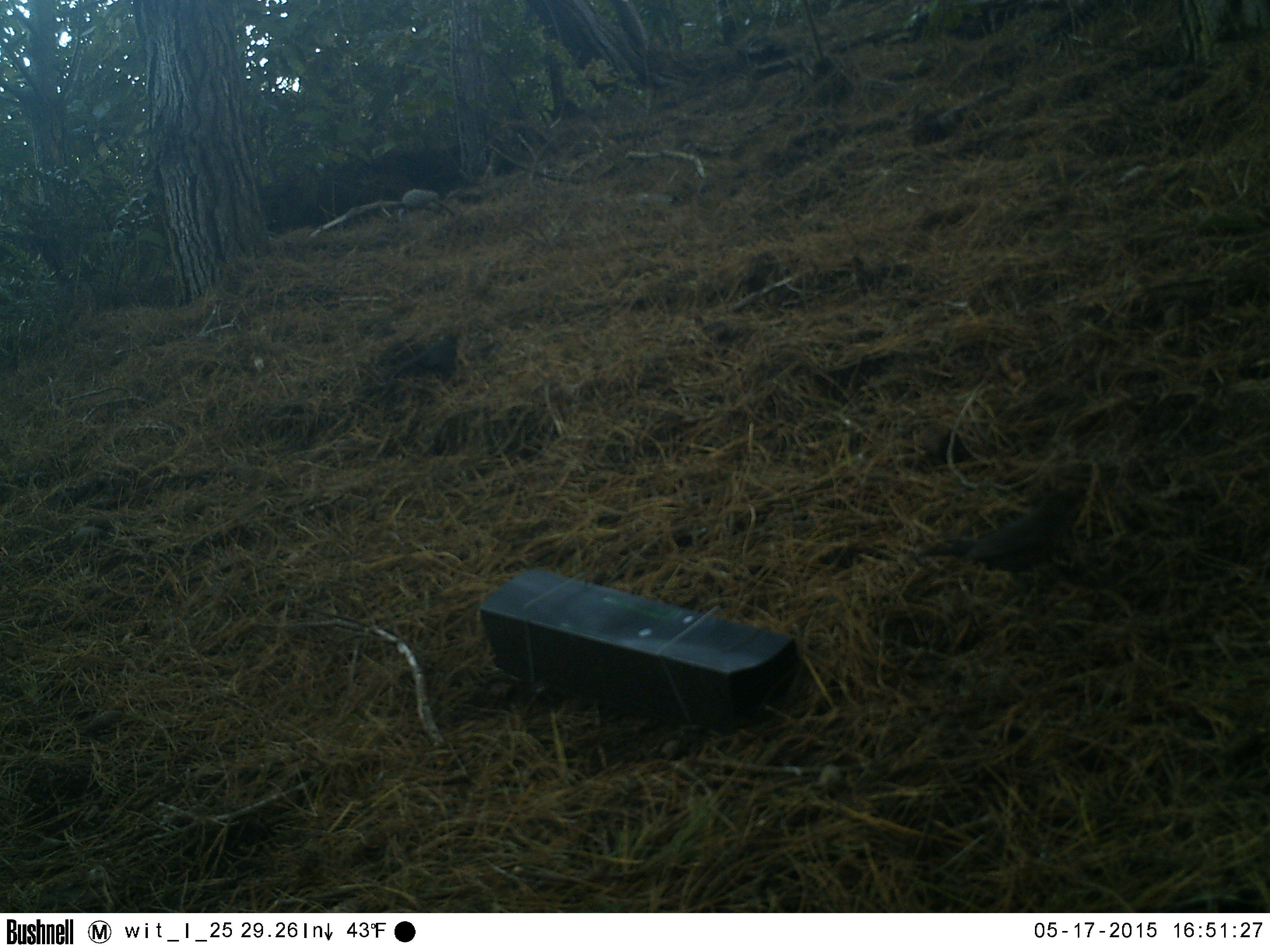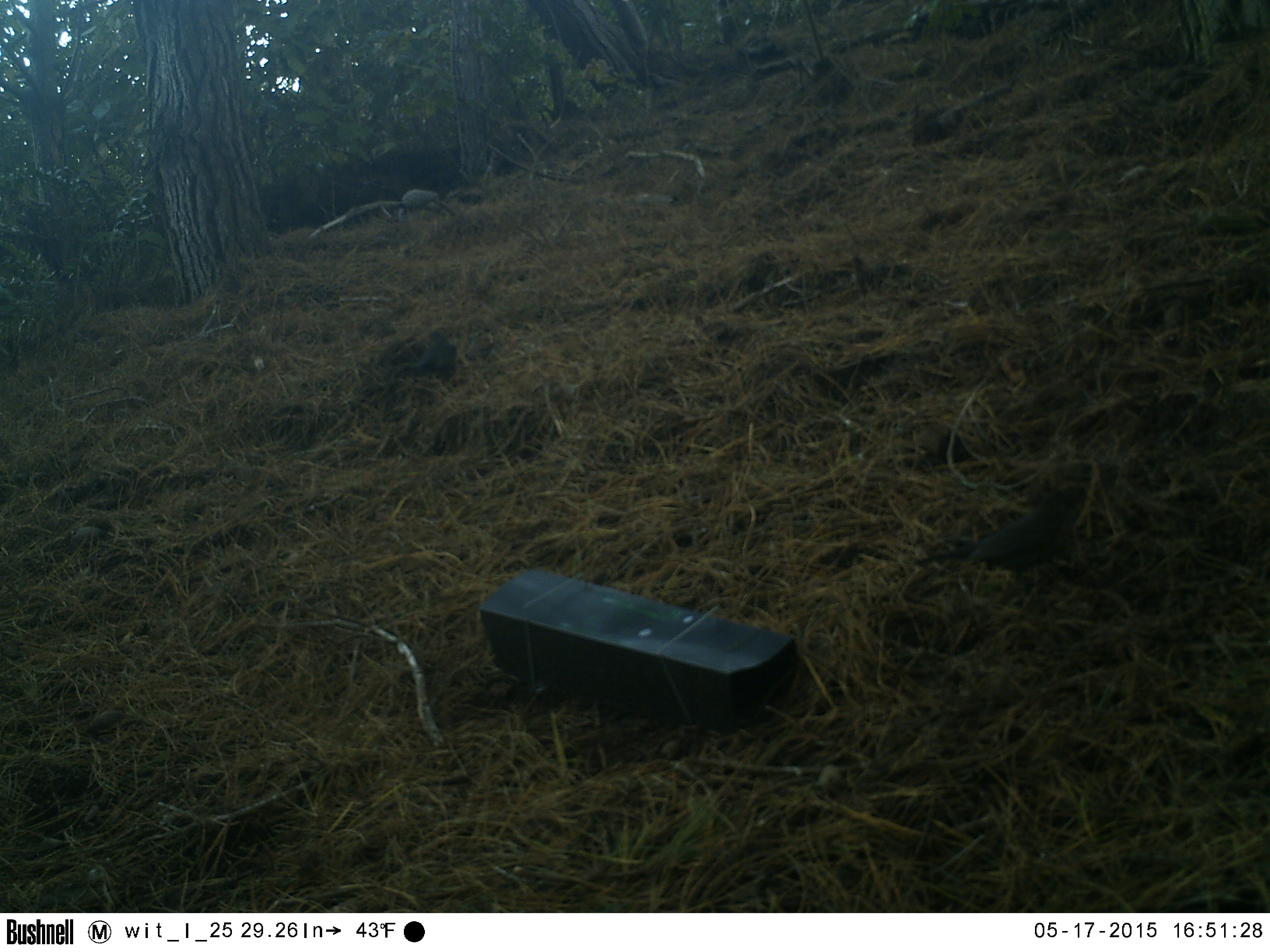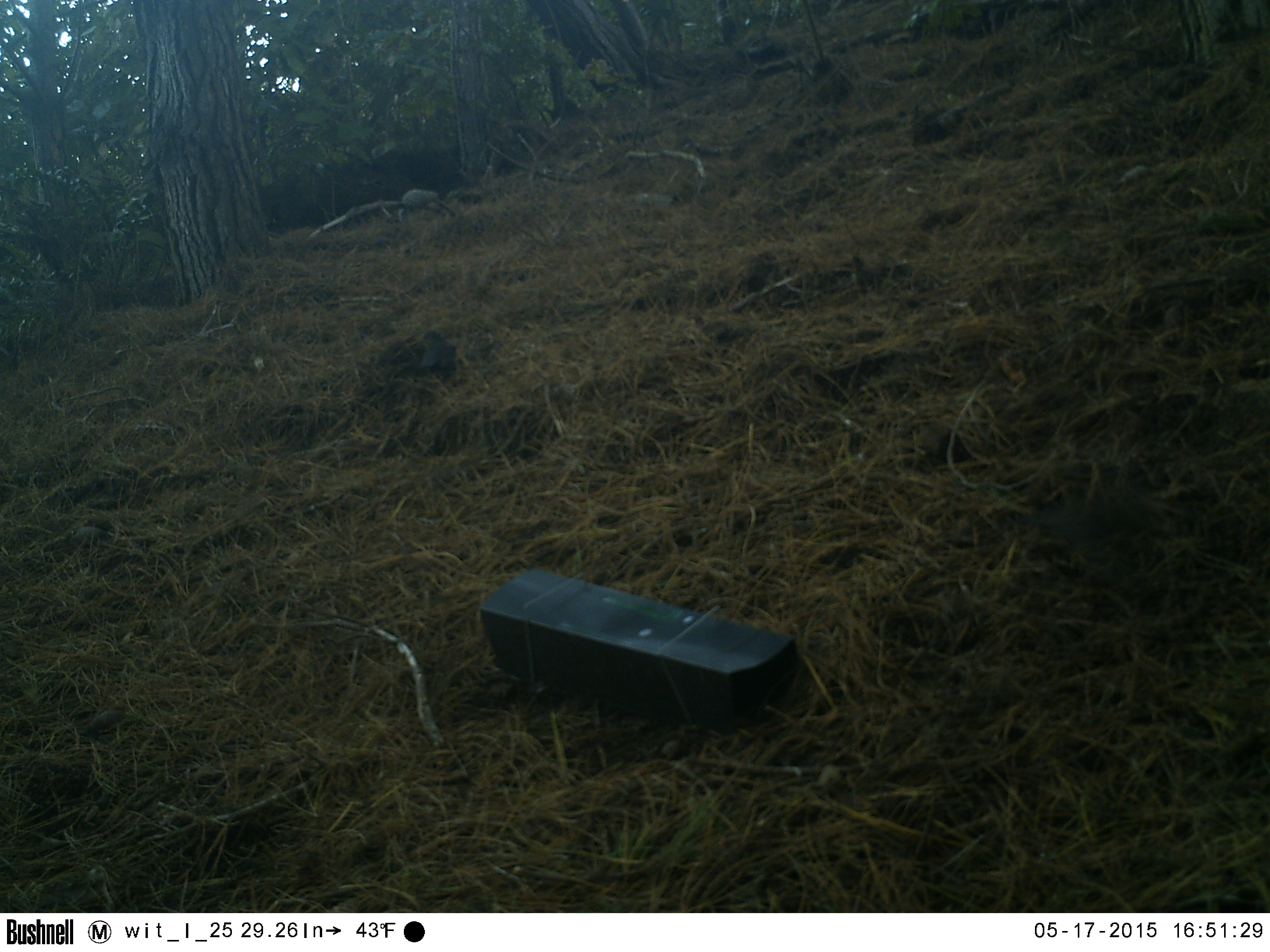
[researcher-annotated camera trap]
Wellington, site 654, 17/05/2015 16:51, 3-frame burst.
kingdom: Animalia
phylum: Chordata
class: Aves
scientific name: Aves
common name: bird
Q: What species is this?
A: Bird (Aves).